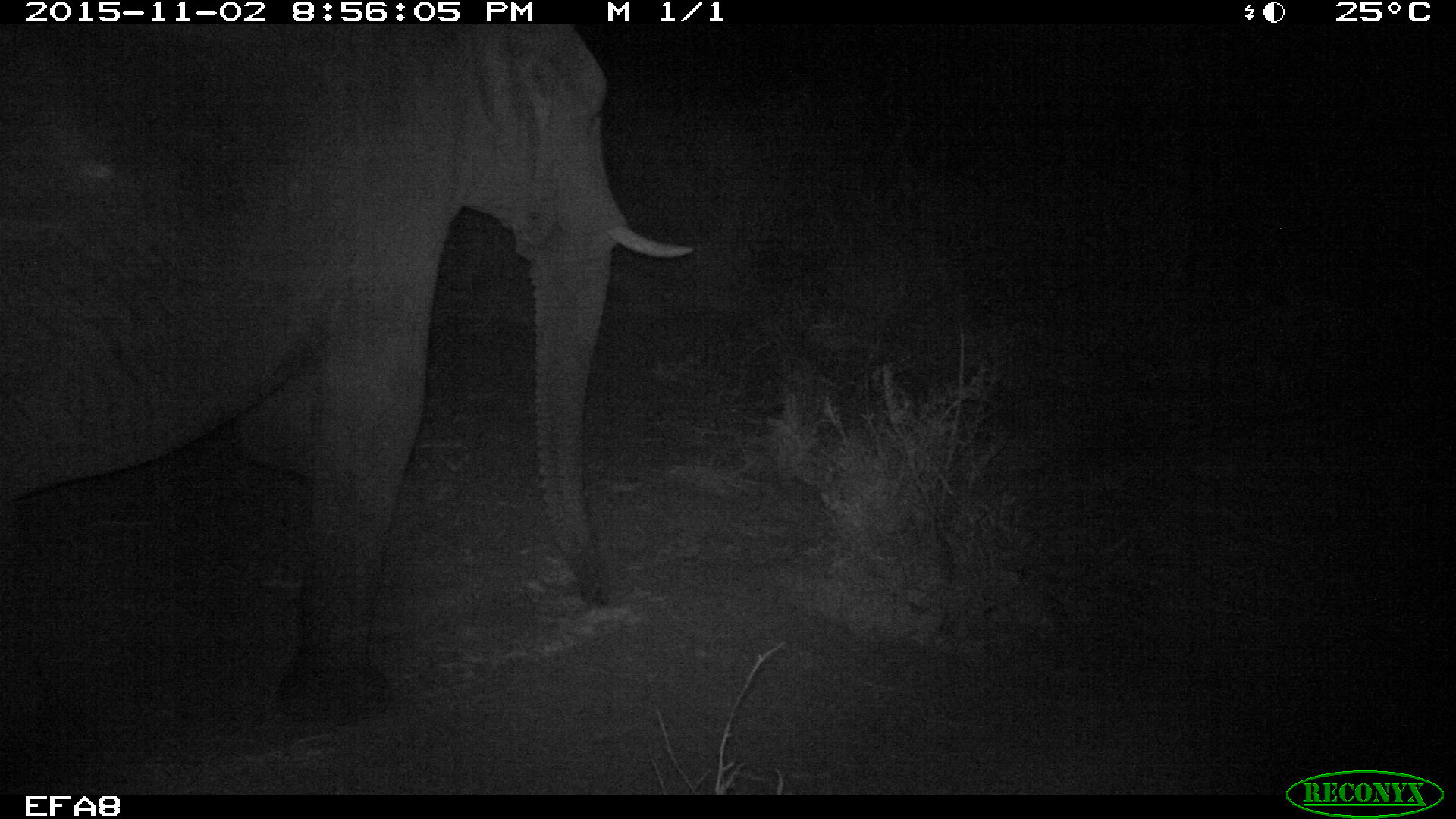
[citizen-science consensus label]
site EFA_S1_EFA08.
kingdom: Animalia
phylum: Chordata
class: Mammalia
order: Proboscidea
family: Elephantidae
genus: Loxodonta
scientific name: Loxodonta africana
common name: african bush elephant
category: elephant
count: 1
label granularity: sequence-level